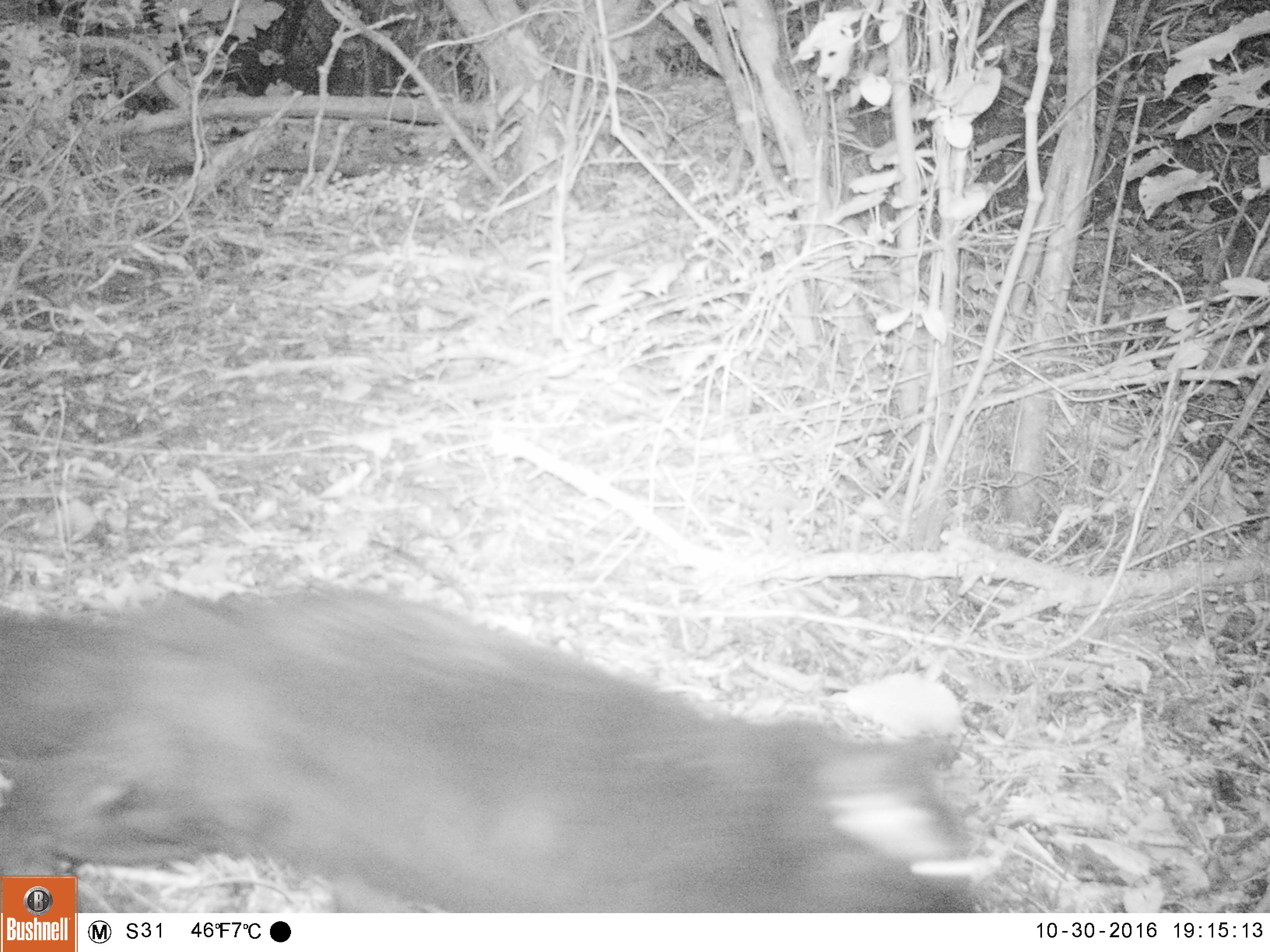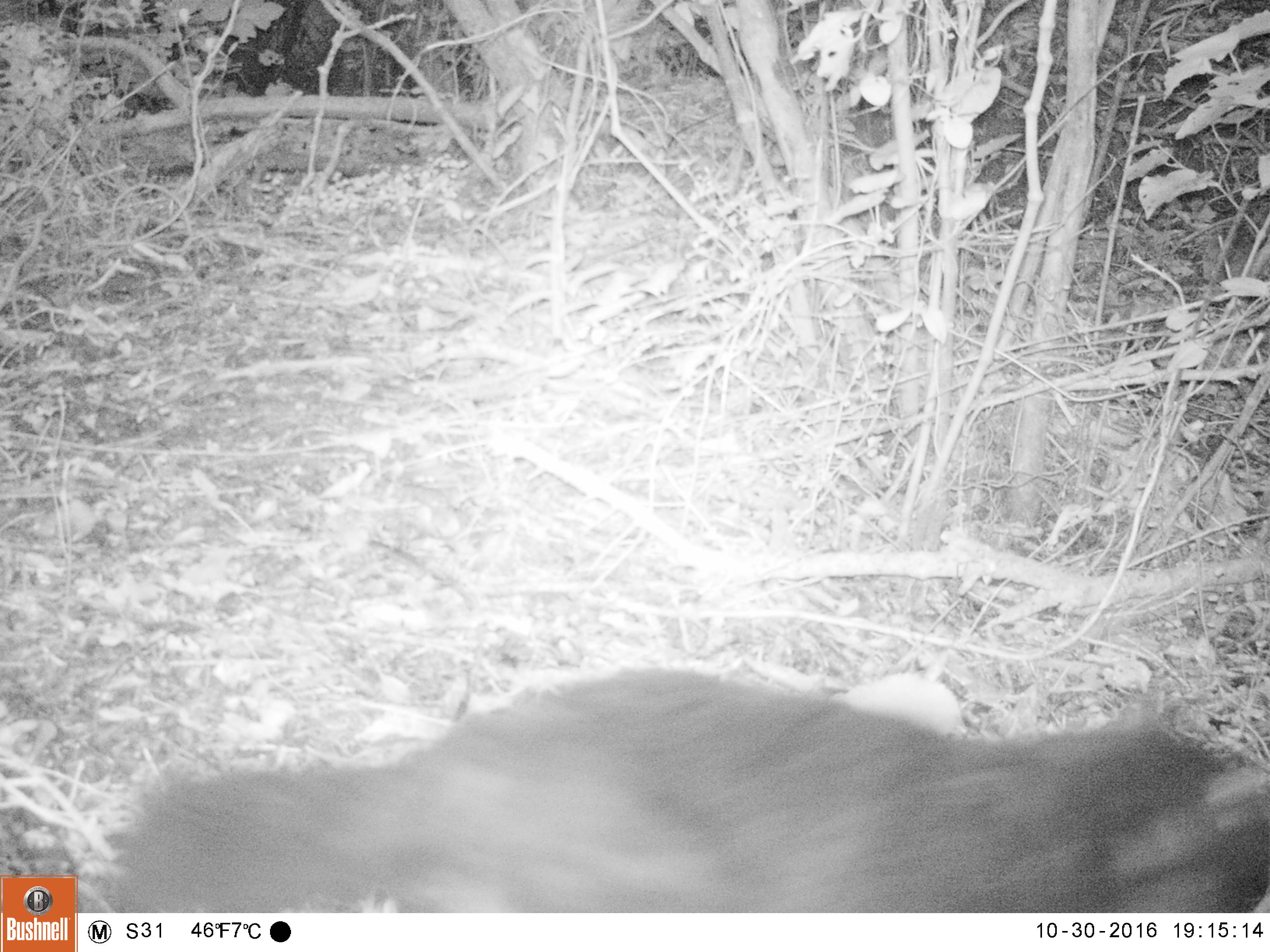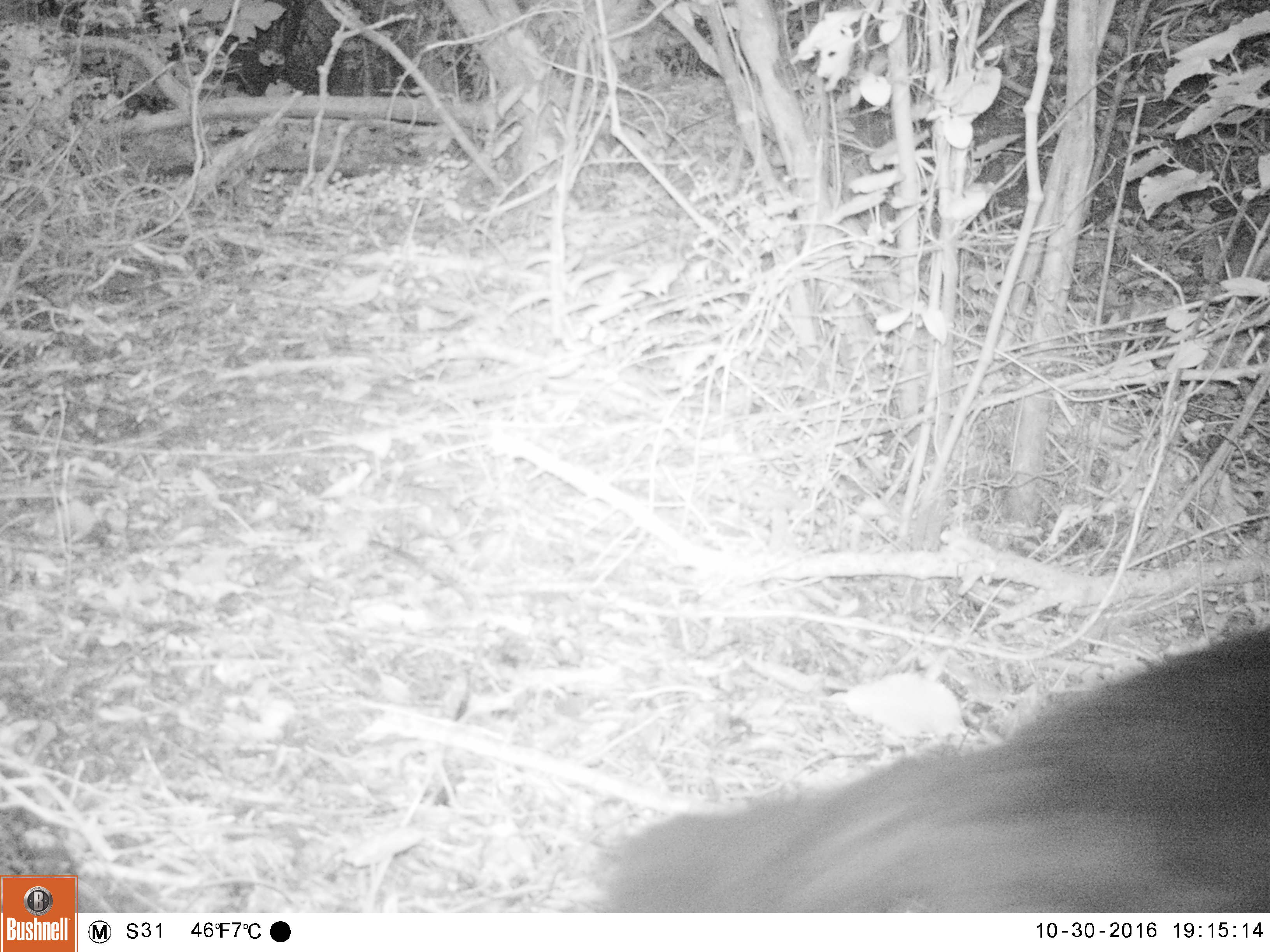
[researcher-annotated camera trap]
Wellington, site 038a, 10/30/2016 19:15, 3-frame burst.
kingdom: Animalia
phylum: Chordata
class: Mammalia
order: Carnivora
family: Felidae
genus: Felis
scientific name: Felis catus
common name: cat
Cat (Felis catus).